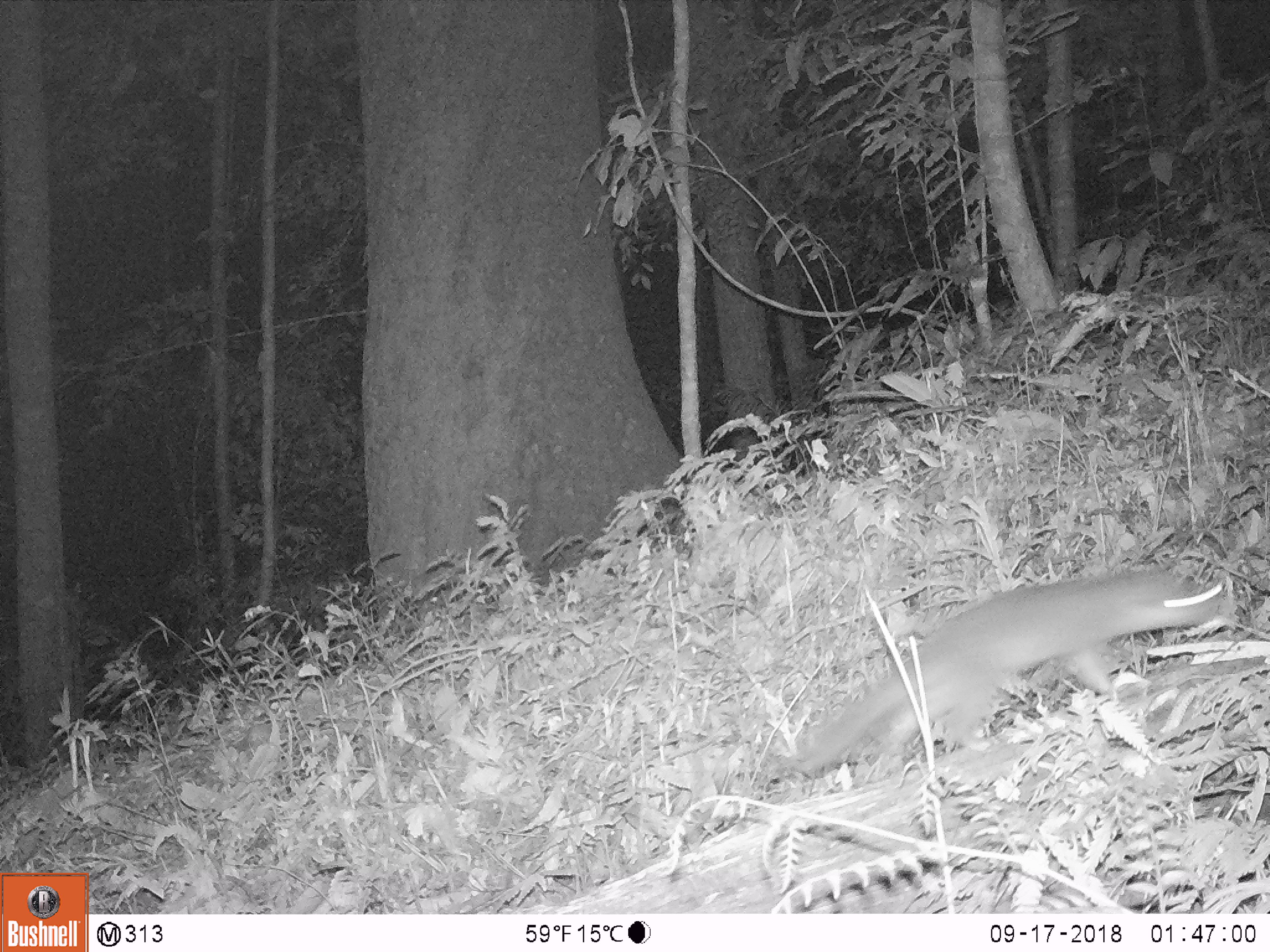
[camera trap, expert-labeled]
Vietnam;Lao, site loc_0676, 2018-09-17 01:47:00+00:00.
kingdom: Animalia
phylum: Chordata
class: Mammalia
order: Carnivora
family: Mustelidae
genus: Melogale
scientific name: Melogale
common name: ferret badger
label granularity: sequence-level